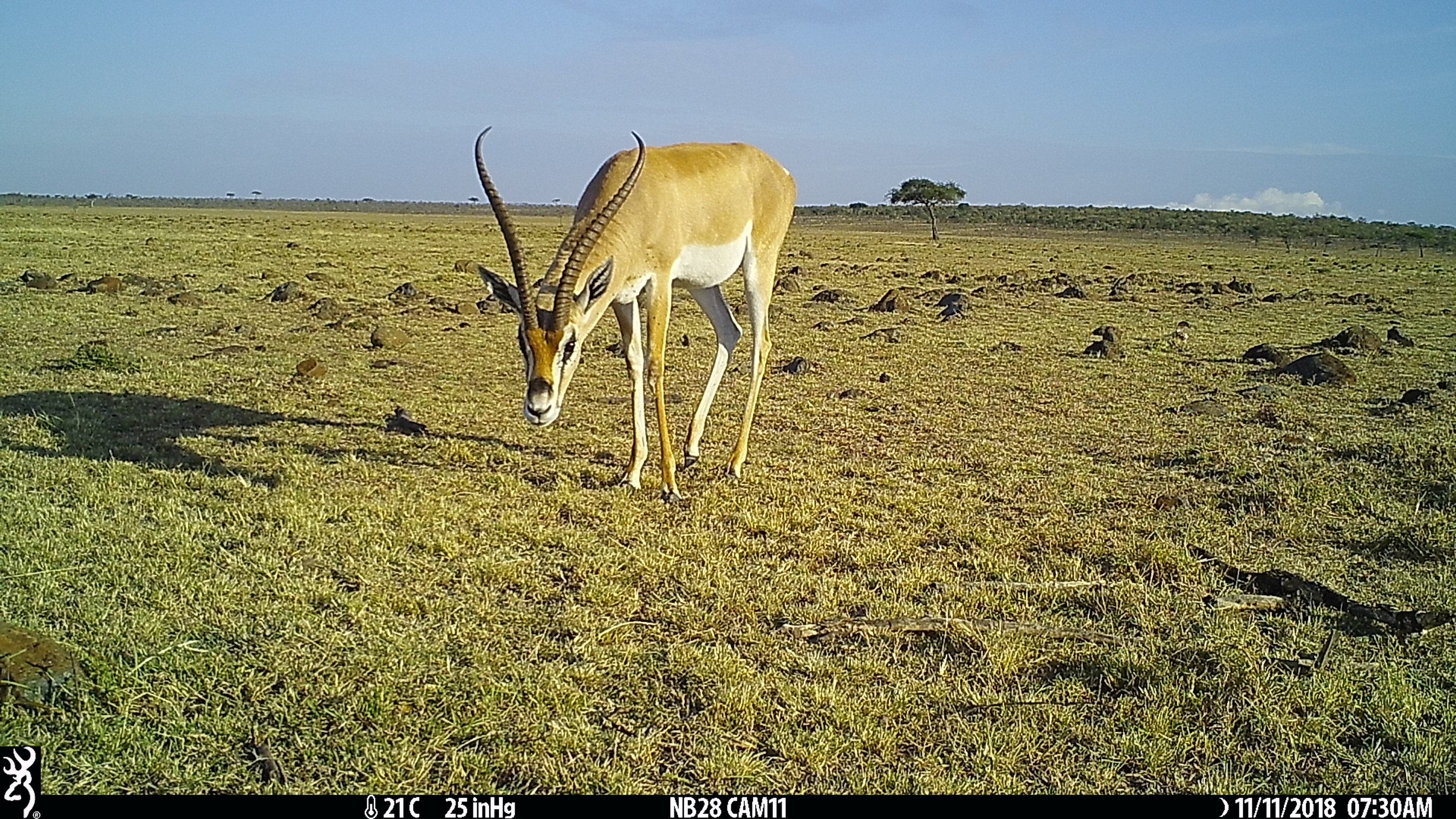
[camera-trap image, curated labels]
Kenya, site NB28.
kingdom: Animalia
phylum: Chordata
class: Mammalia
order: Artiodactyla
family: Bovidae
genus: Nanger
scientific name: Nanger granti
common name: grant's gazelle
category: gazelle grants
Gazelle grants (grant's gazelle) (Nanger granti).